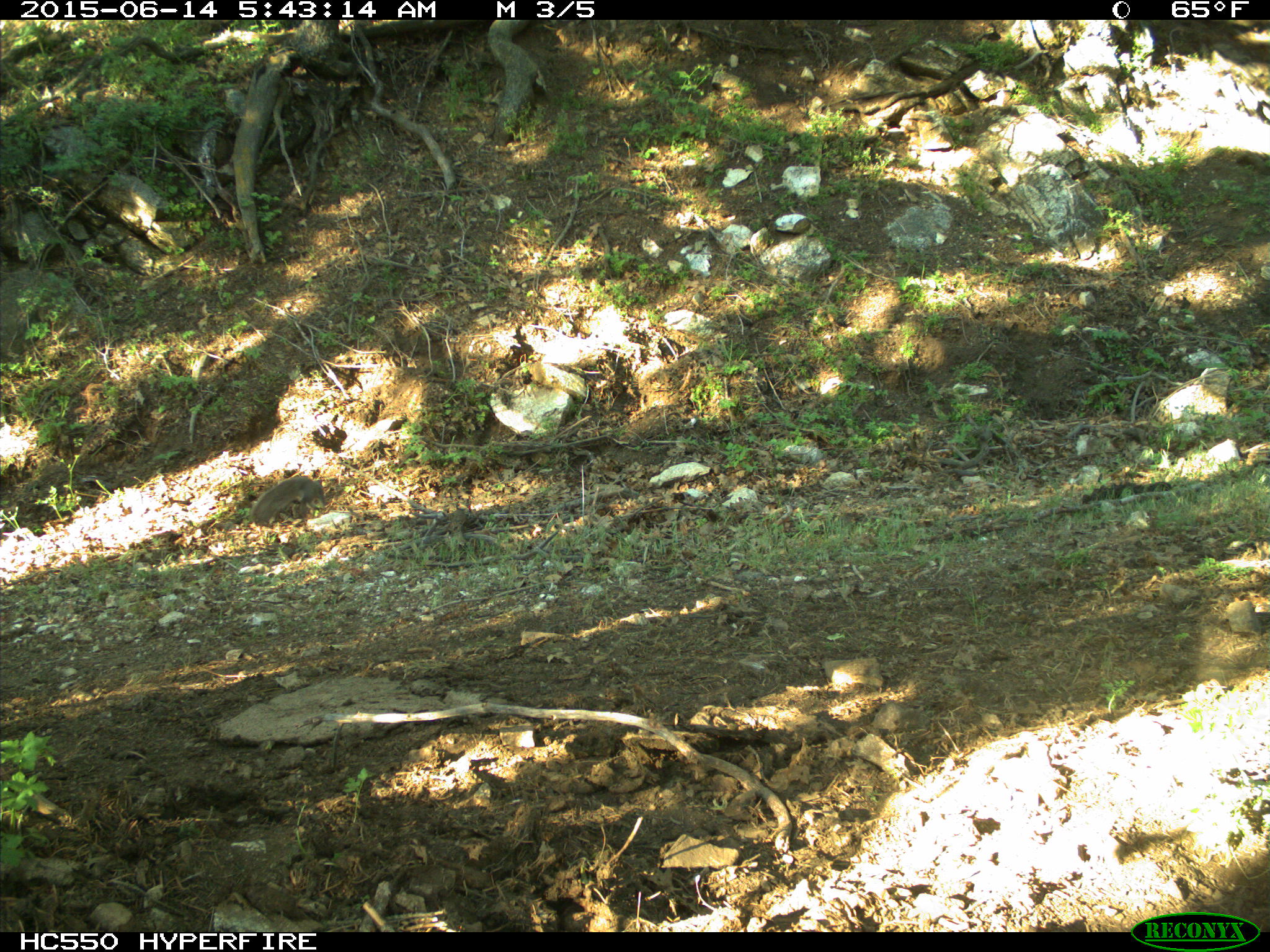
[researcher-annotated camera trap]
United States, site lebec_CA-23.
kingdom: Animalia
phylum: Chordata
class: Mammalia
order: Rodentia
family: Sciuridae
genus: Sciurus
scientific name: Sciurus carolinensis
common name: eastern gray squirrel